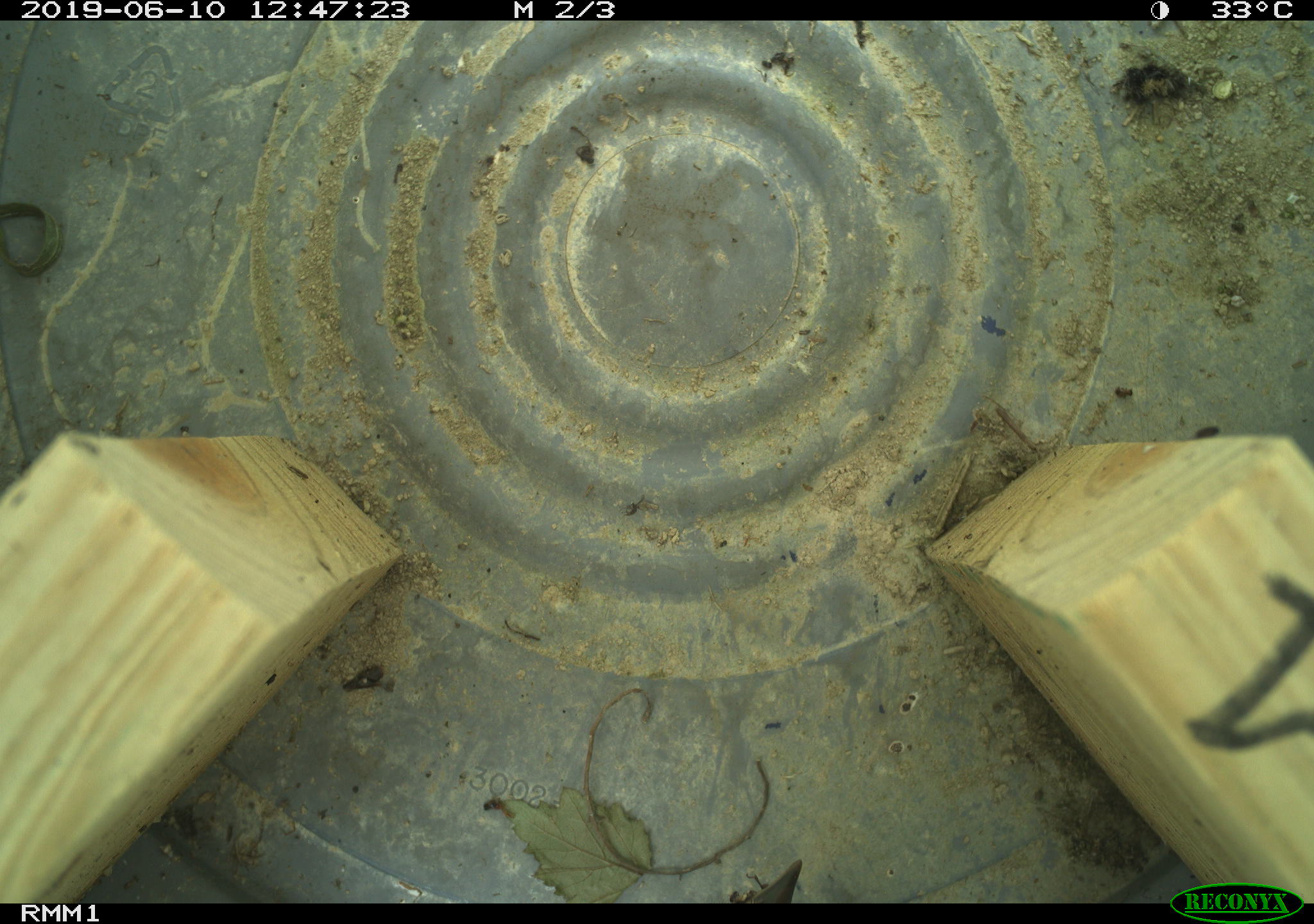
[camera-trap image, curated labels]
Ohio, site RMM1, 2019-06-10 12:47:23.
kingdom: Animalia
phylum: Chordata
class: Aves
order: Passeriformes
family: Passerellidae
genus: Melospiza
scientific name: Melospiza melodia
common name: song sparrow